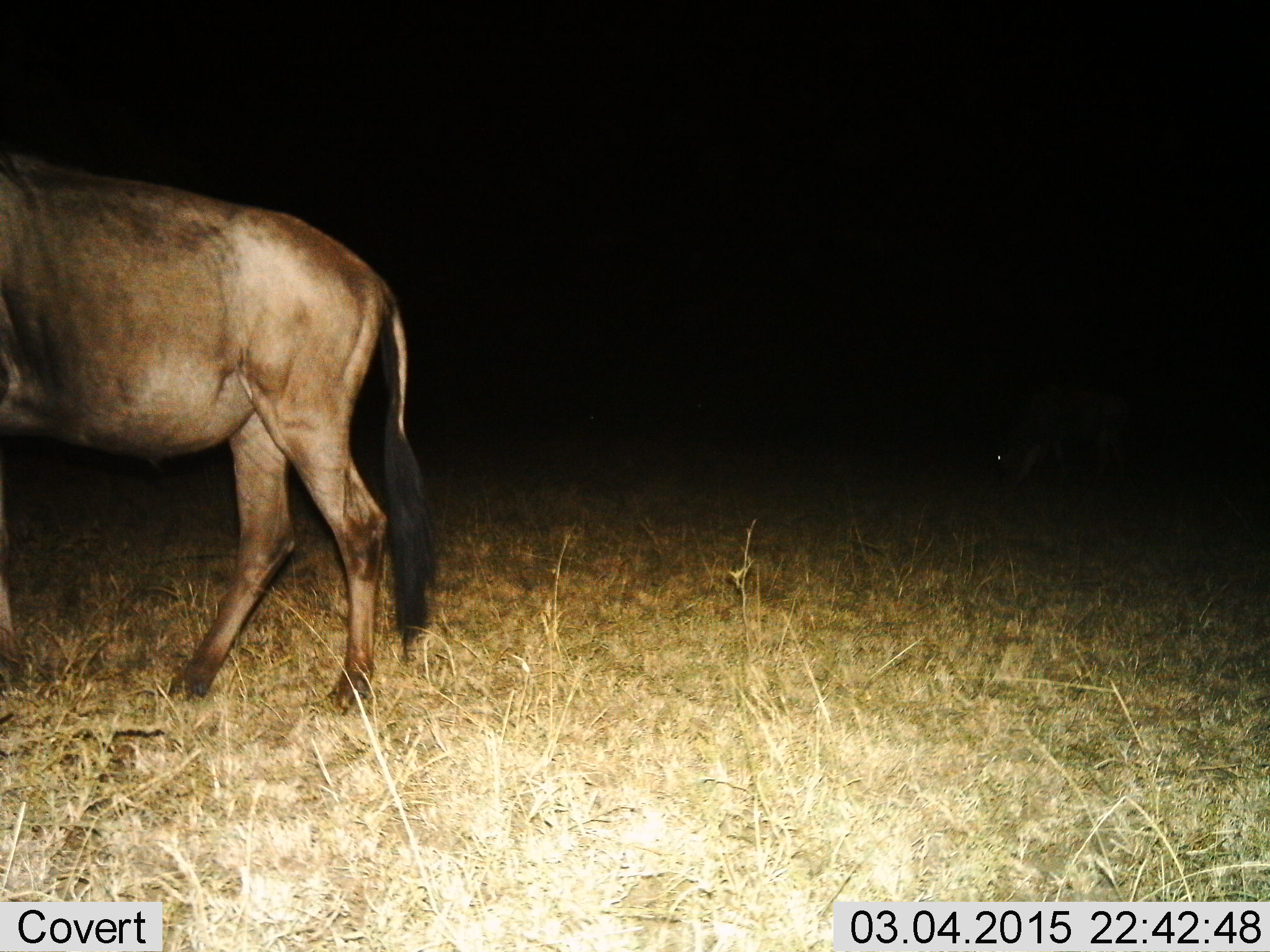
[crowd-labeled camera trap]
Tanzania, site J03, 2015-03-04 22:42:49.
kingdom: Animalia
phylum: Chordata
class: Mammalia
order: Artiodactyla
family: Bovidae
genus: Connochaetes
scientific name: Connochaetes taurinus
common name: blue wildebeest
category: wildebeest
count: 1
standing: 100%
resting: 0%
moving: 0%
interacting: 0%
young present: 0%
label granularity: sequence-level